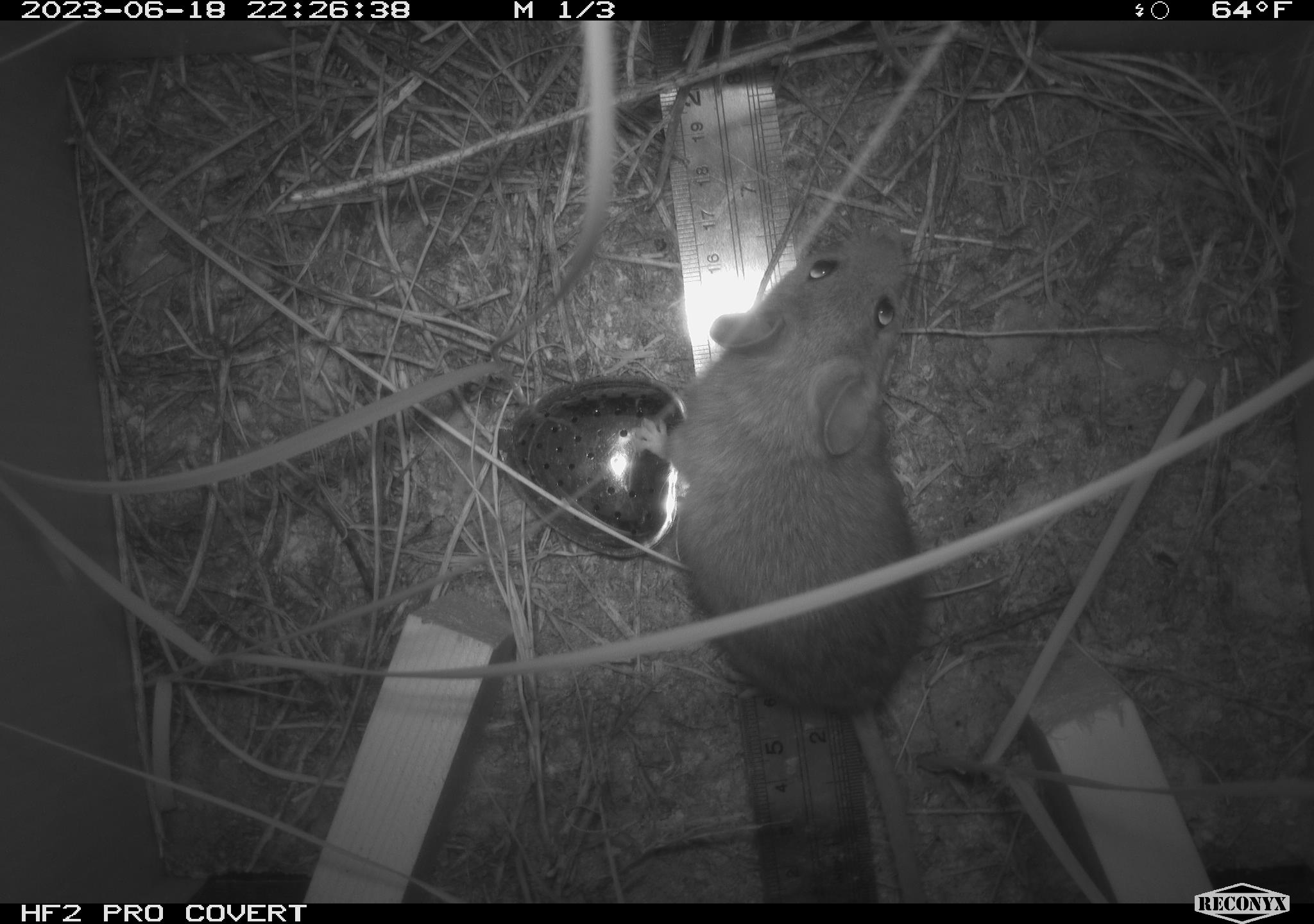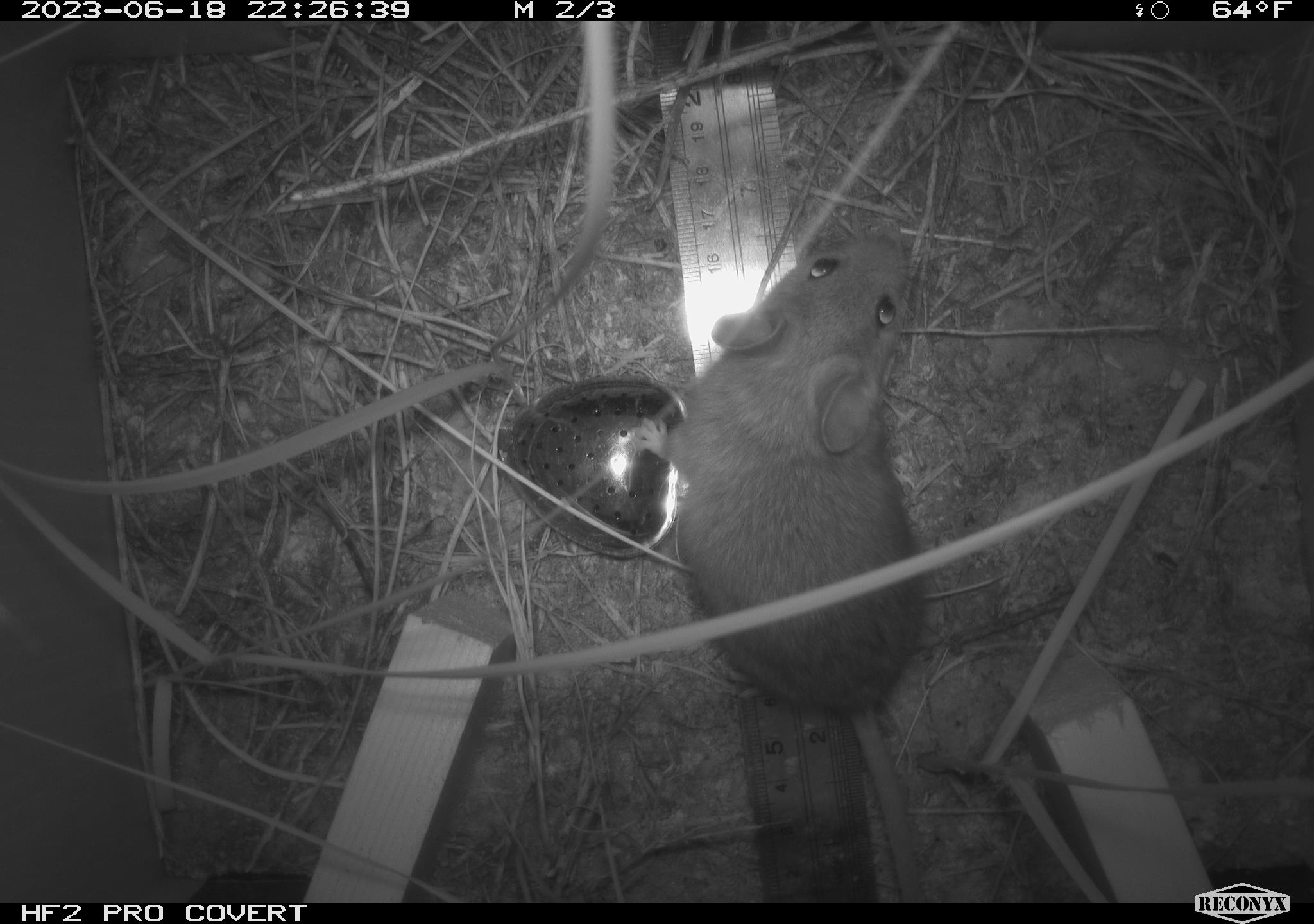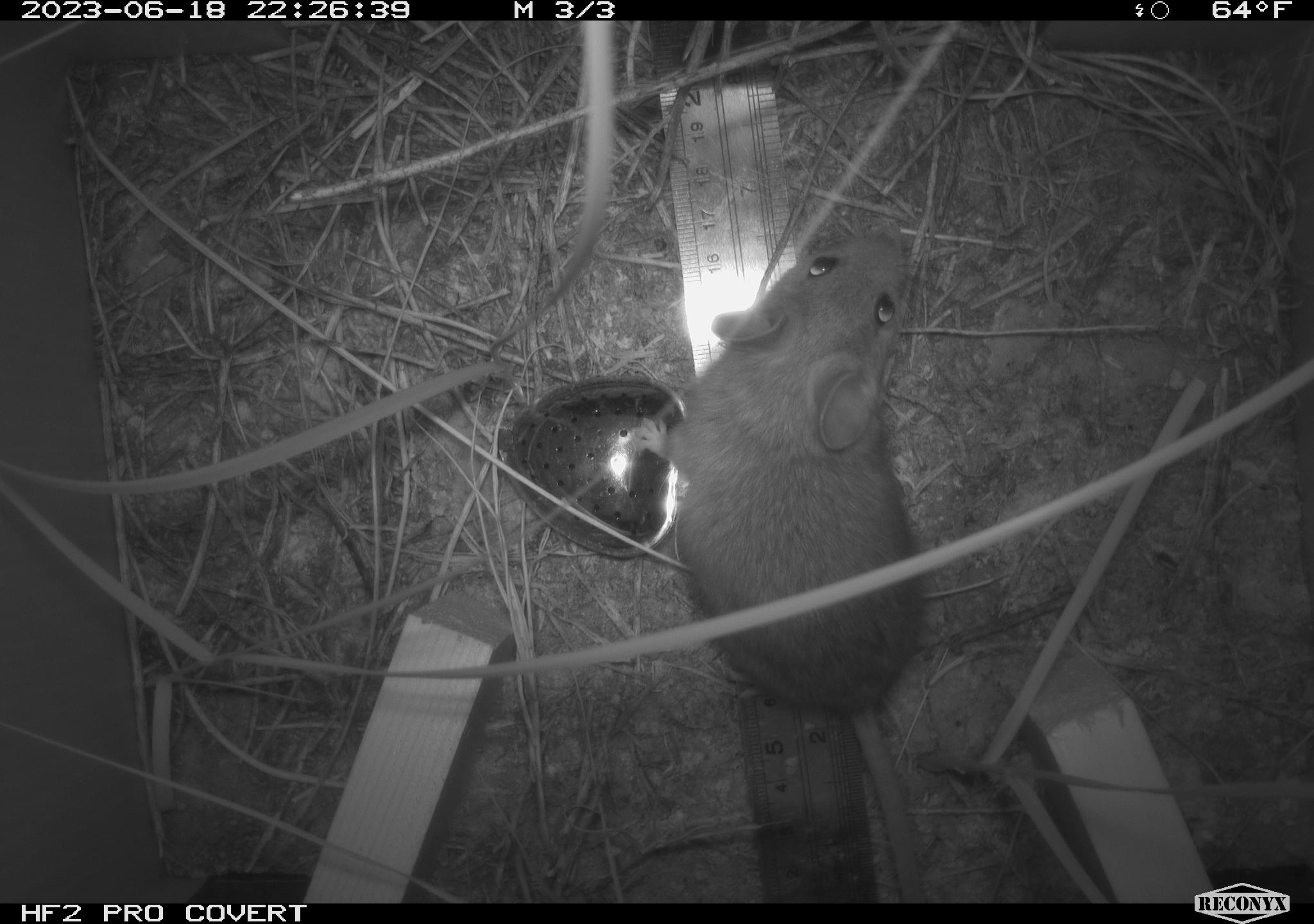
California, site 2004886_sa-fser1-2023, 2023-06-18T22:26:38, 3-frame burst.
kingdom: Animalia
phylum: Chordata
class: Mammalia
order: Rodentia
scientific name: Rodentia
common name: mouse species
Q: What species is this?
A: Mouse species (Rodentia).